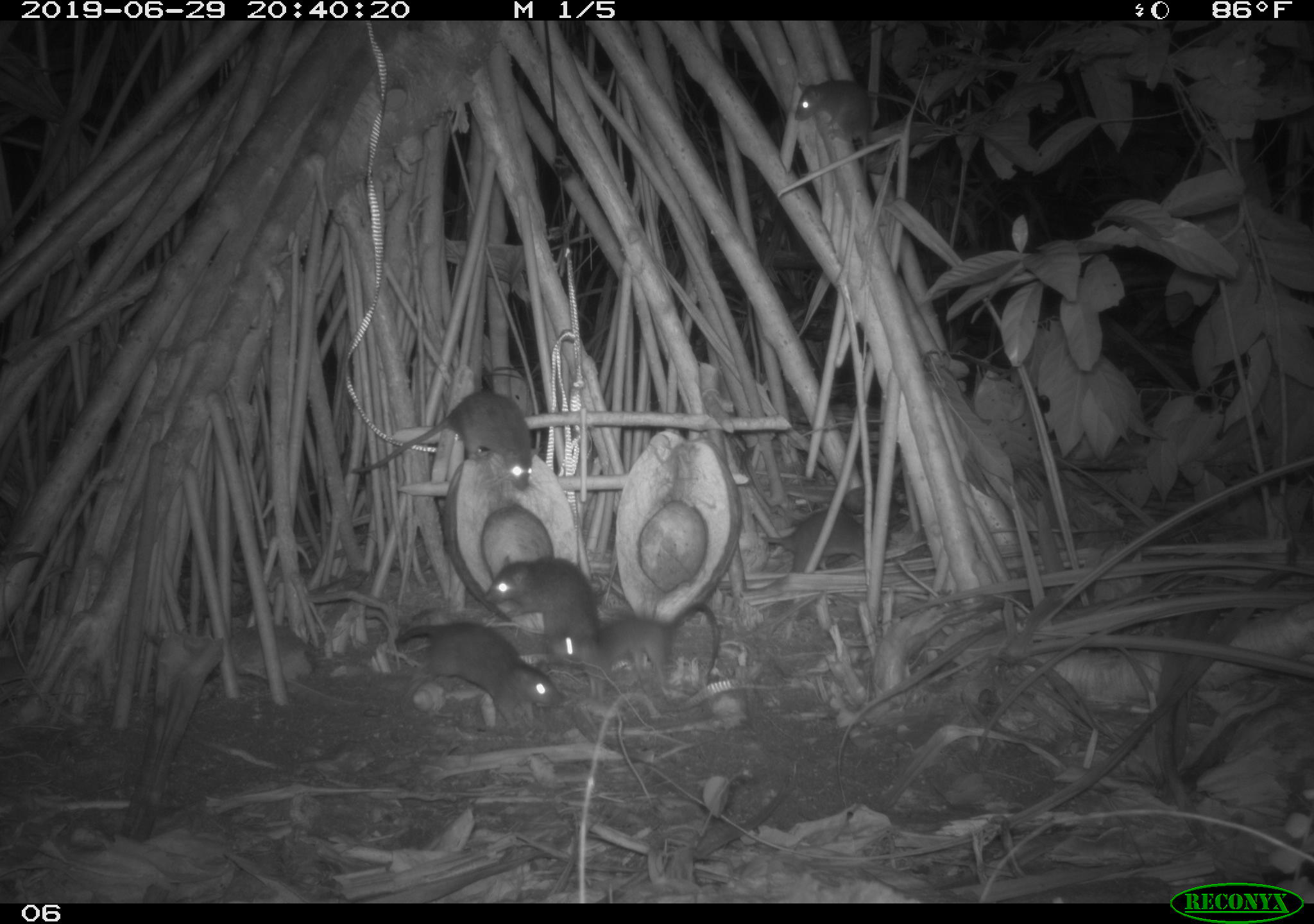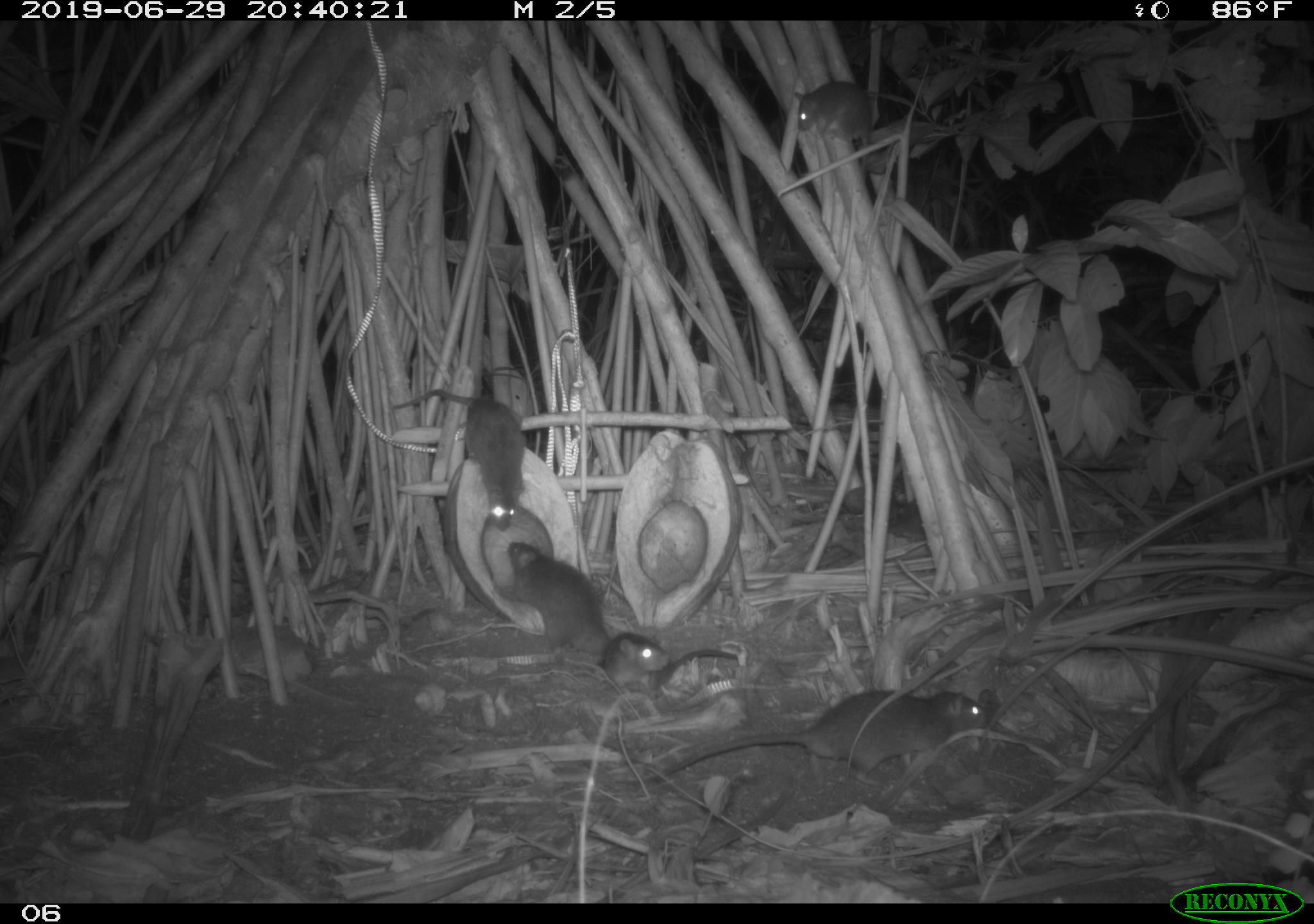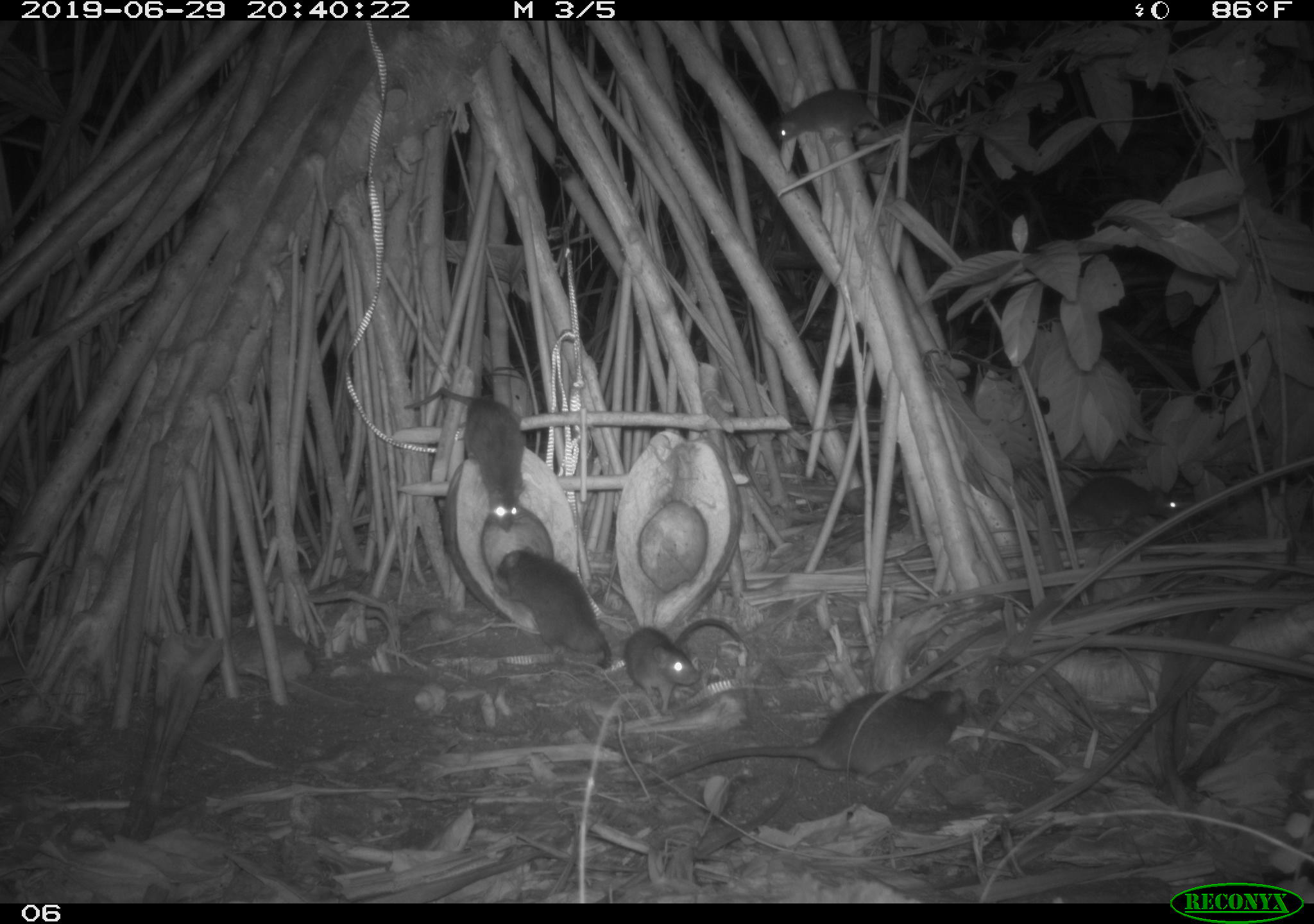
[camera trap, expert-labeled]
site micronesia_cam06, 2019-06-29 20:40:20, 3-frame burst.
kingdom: Animalia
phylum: Chordata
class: Mammalia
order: Rodentia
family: Muridae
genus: Rattus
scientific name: Rattus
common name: rat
Rat (Rattus).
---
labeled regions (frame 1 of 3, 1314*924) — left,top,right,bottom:
rat: 342,385,547,499; 393,619,566,739; 543,601,732,699; 478,550,610,667; 753,505,895,574; 793,74,878,168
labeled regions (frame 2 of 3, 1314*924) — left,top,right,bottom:
rat: 653,685,993,794; 387,385,532,540; 492,535,629,678; 602,619,746,705; 792,73,879,185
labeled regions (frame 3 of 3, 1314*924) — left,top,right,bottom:
rat: 619,683,979,797; 398,381,530,549; 492,539,617,681; 622,613,752,714; 1051,468,1186,545; 774,85,900,151